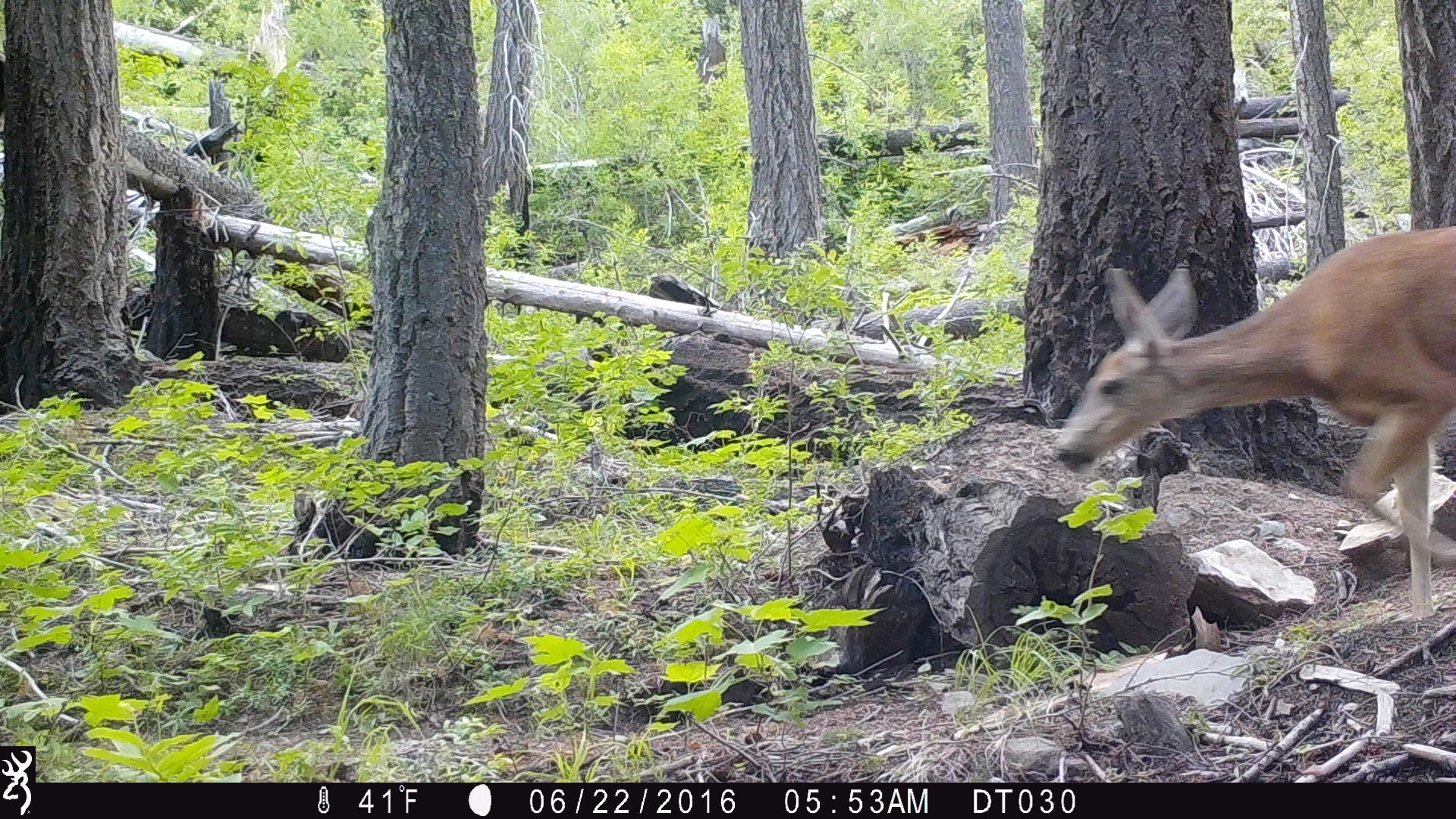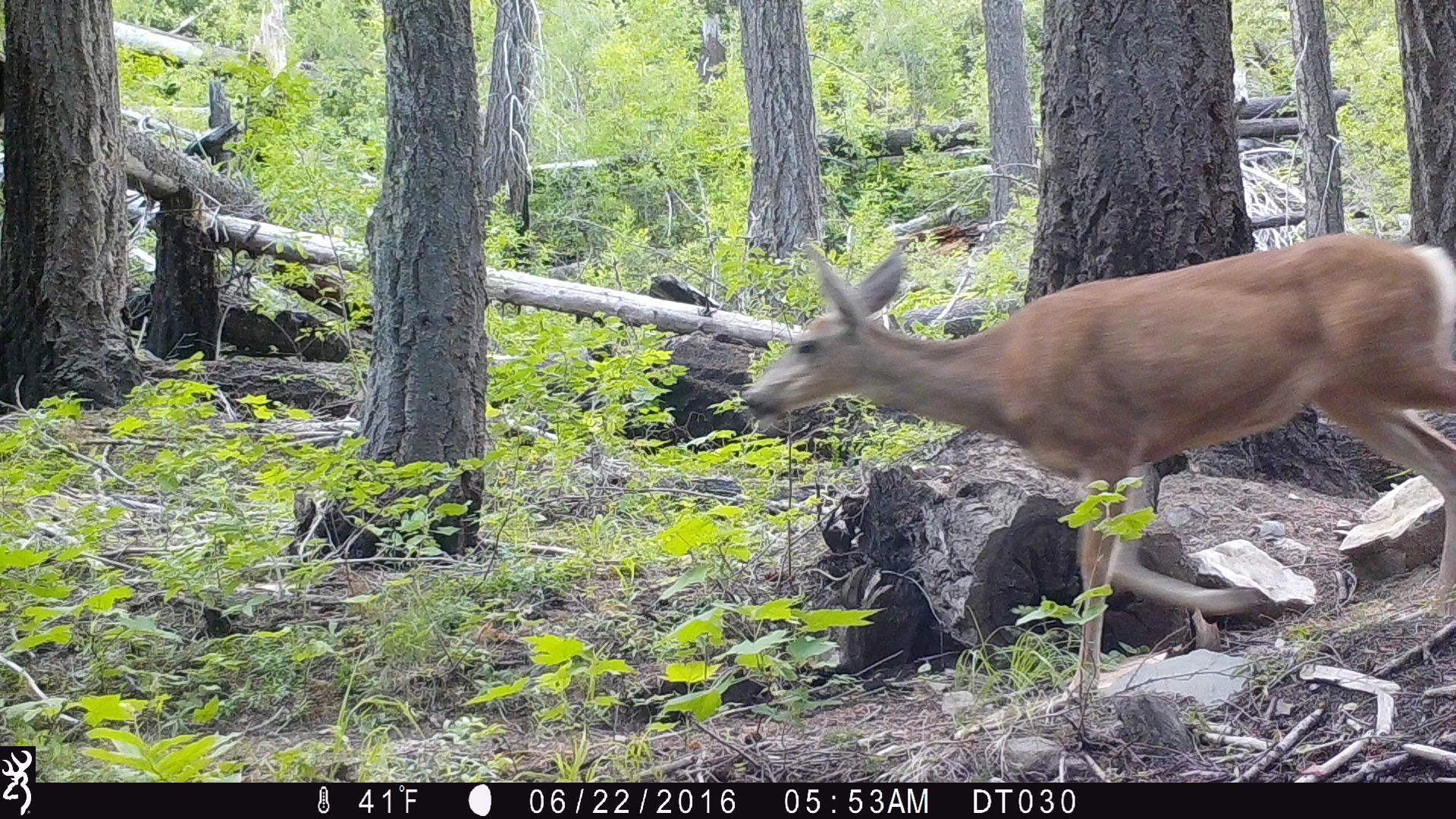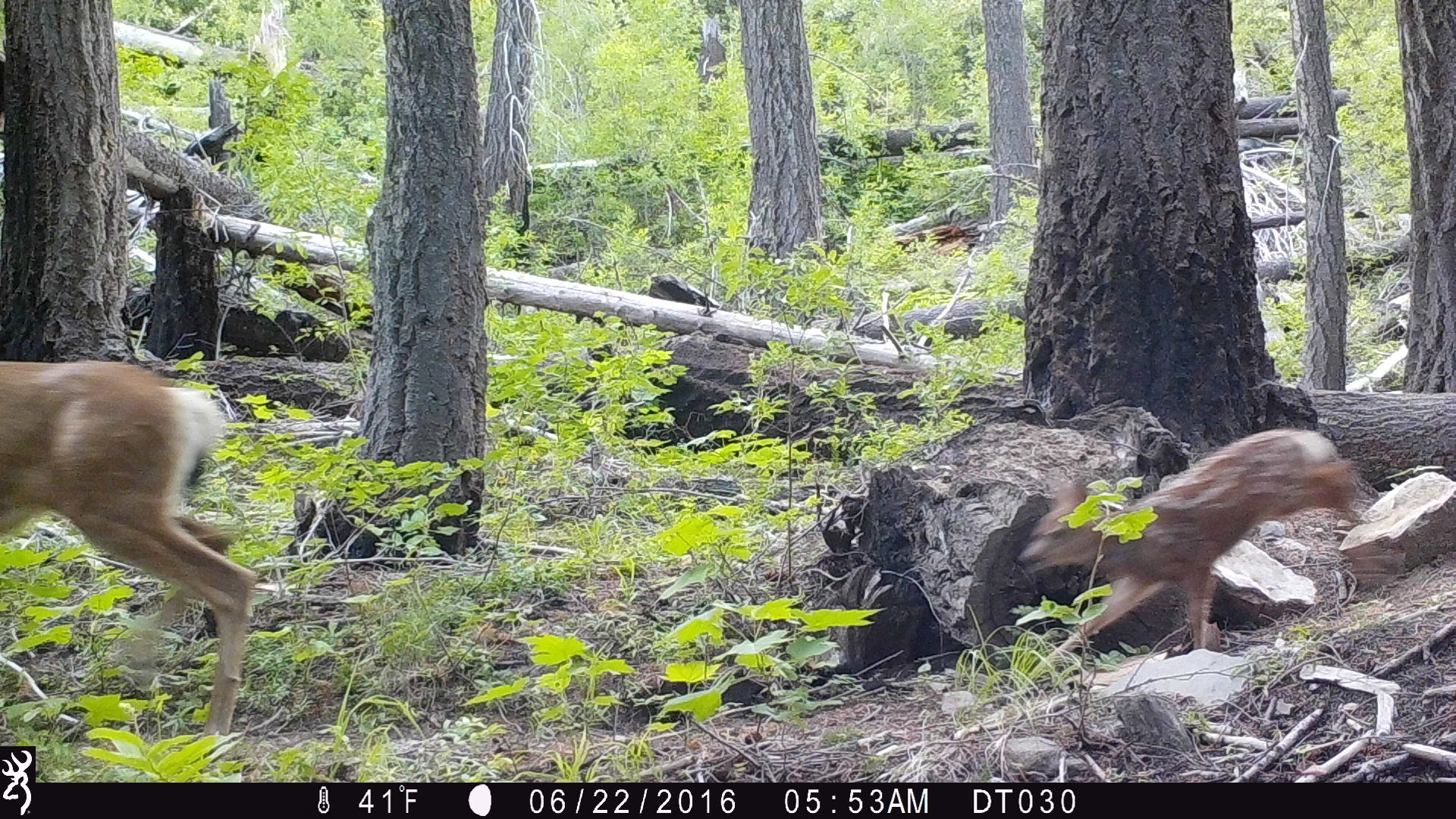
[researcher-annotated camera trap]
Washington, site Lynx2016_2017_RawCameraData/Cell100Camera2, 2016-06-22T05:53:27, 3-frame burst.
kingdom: Animalia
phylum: Chordata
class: Mammalia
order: Artiodactyla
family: Cervidae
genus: Odocoileus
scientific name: Odocoileus hemionus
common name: mule deer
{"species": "Odocoileus hemionus (mule deer)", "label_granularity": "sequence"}